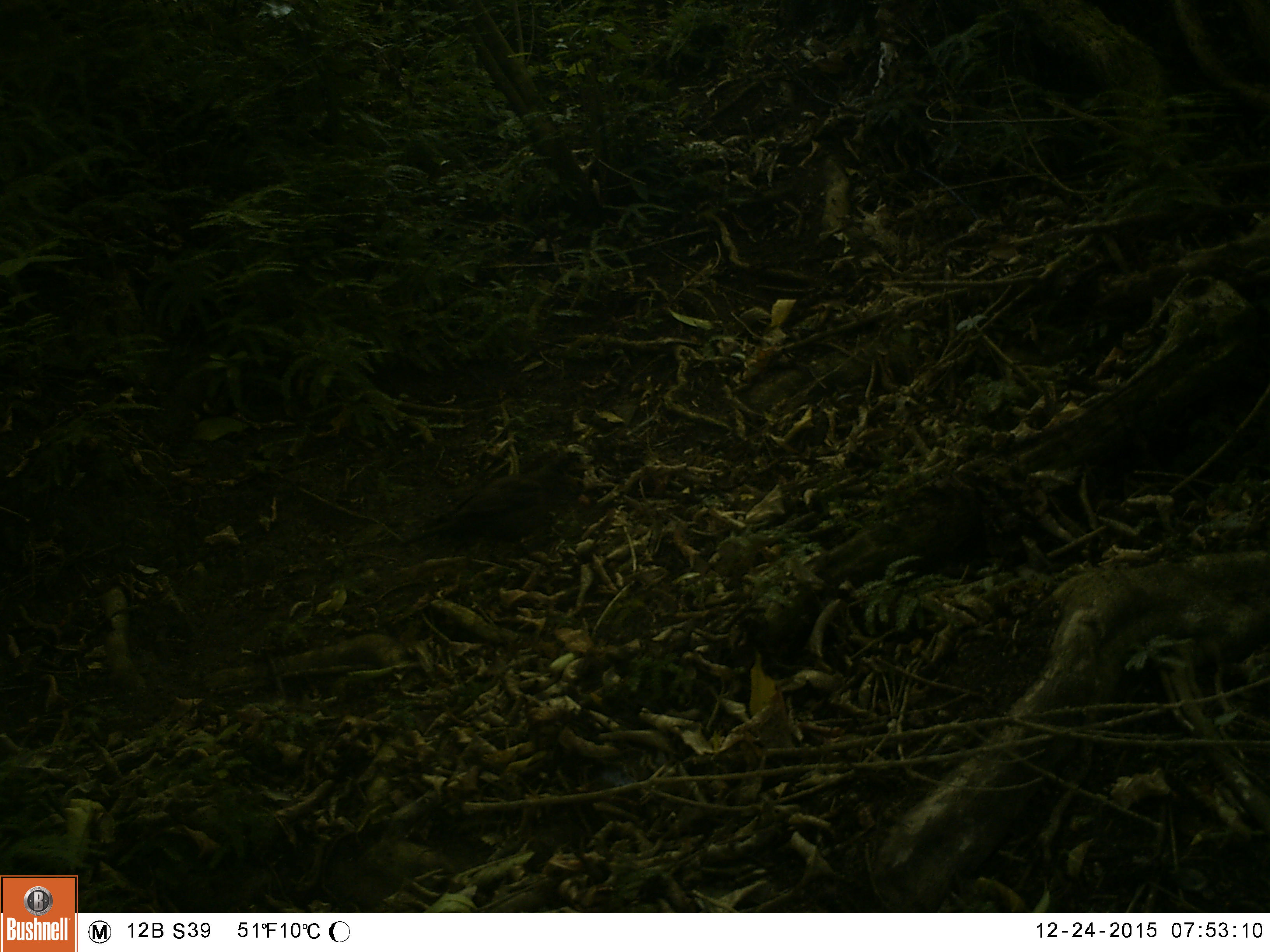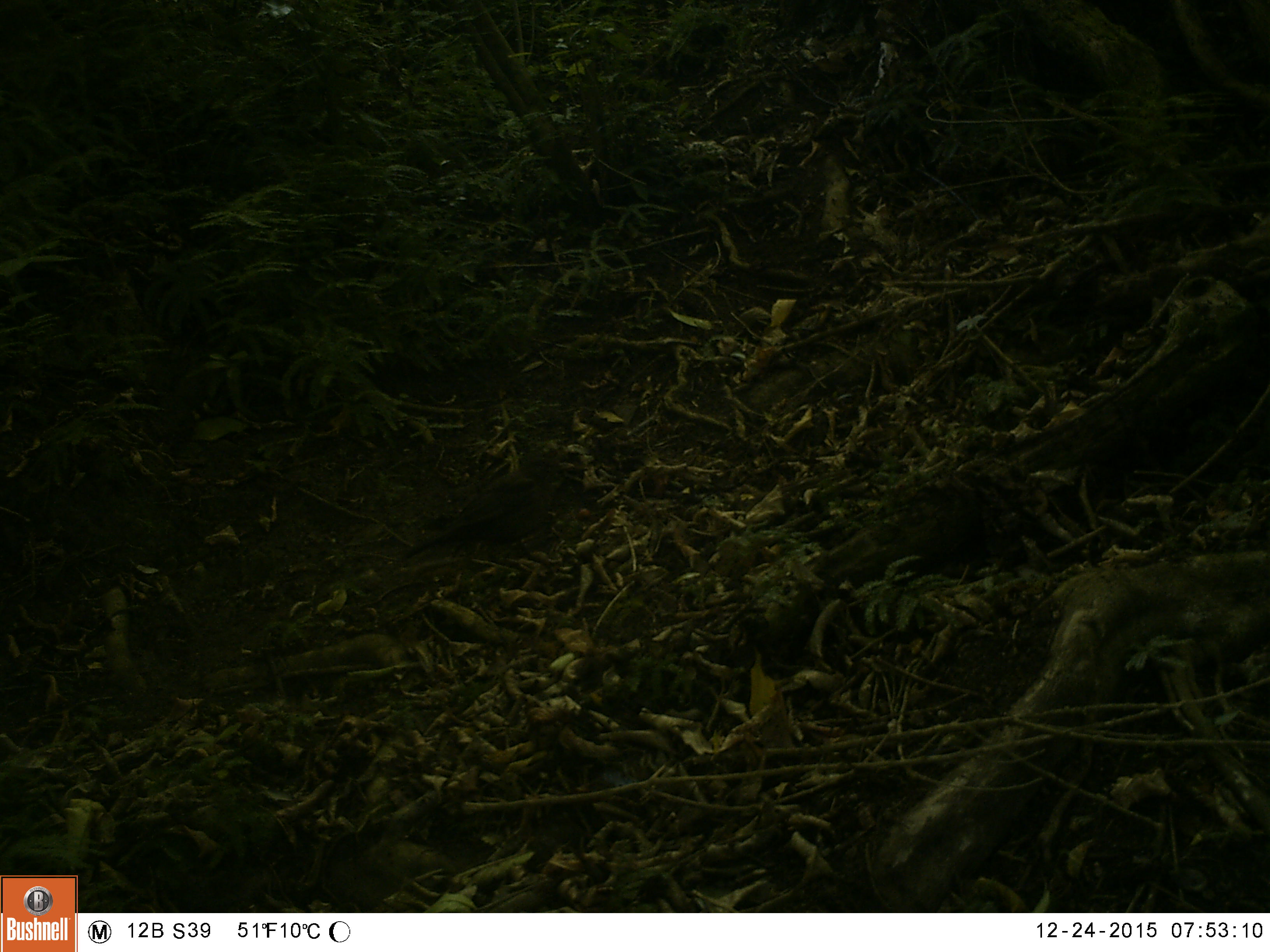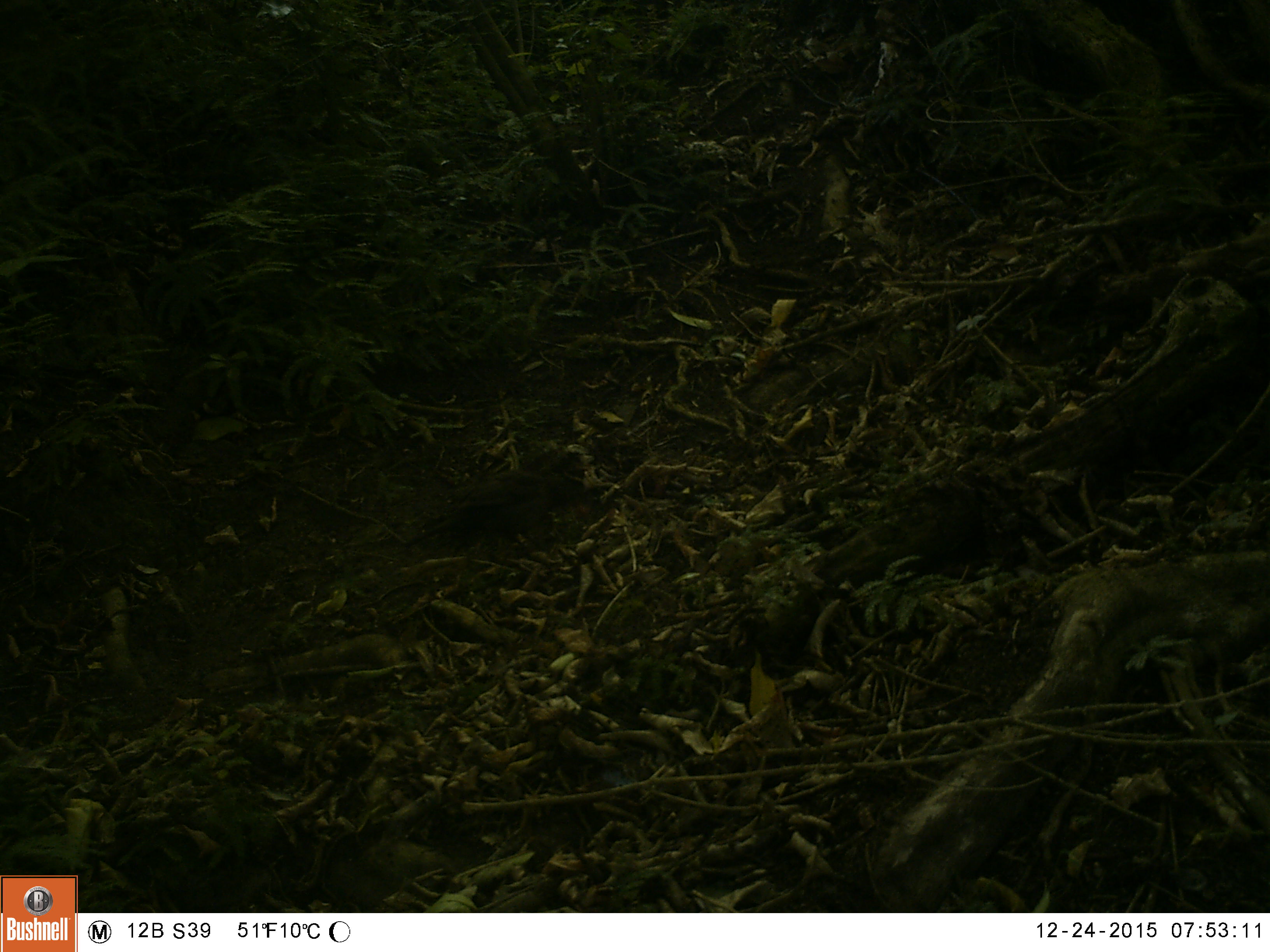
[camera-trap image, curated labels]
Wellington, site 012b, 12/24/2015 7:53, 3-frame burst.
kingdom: Animalia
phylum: Chordata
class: Aves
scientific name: Aves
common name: bird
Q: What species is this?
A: Bird (Aves).